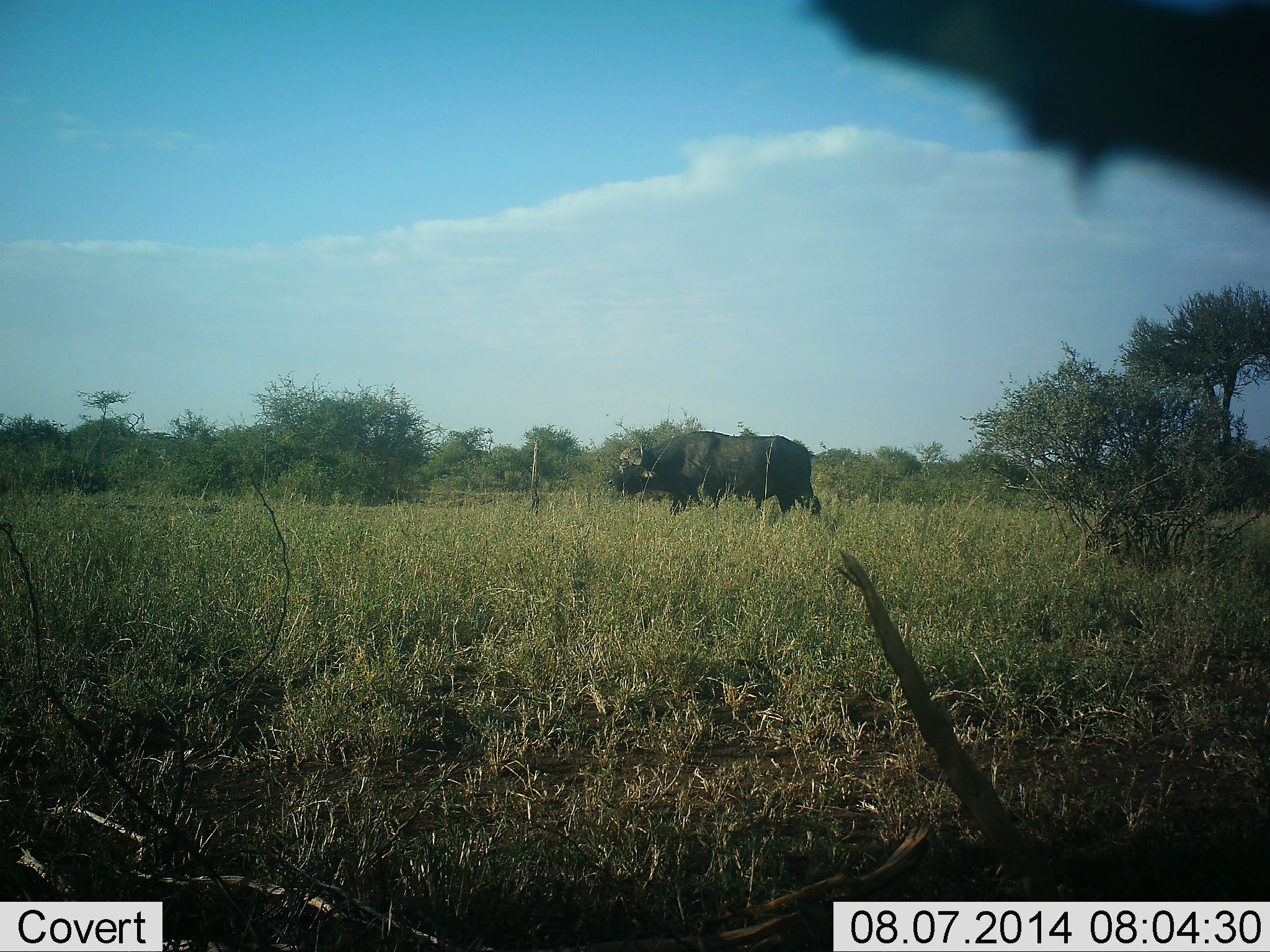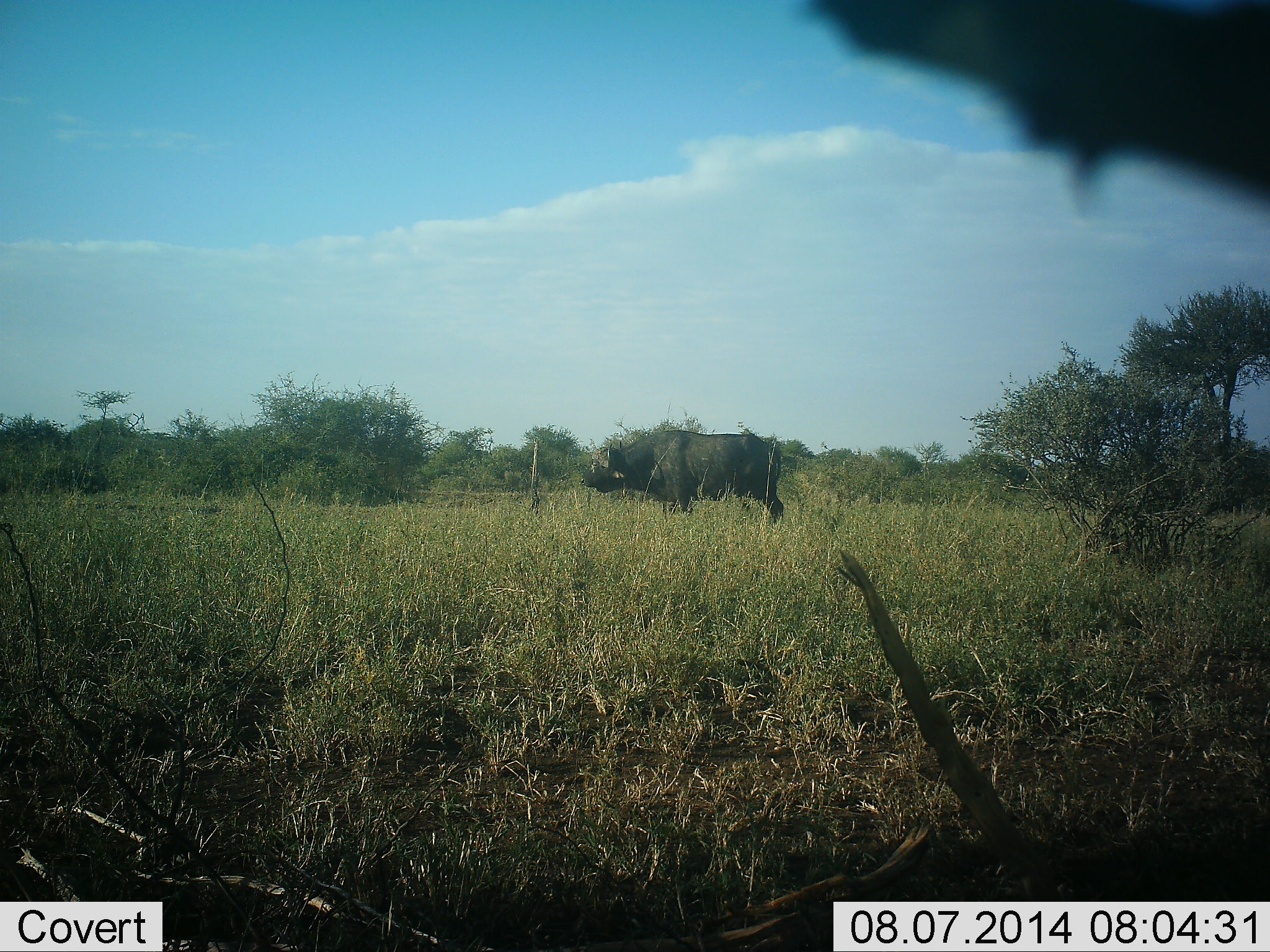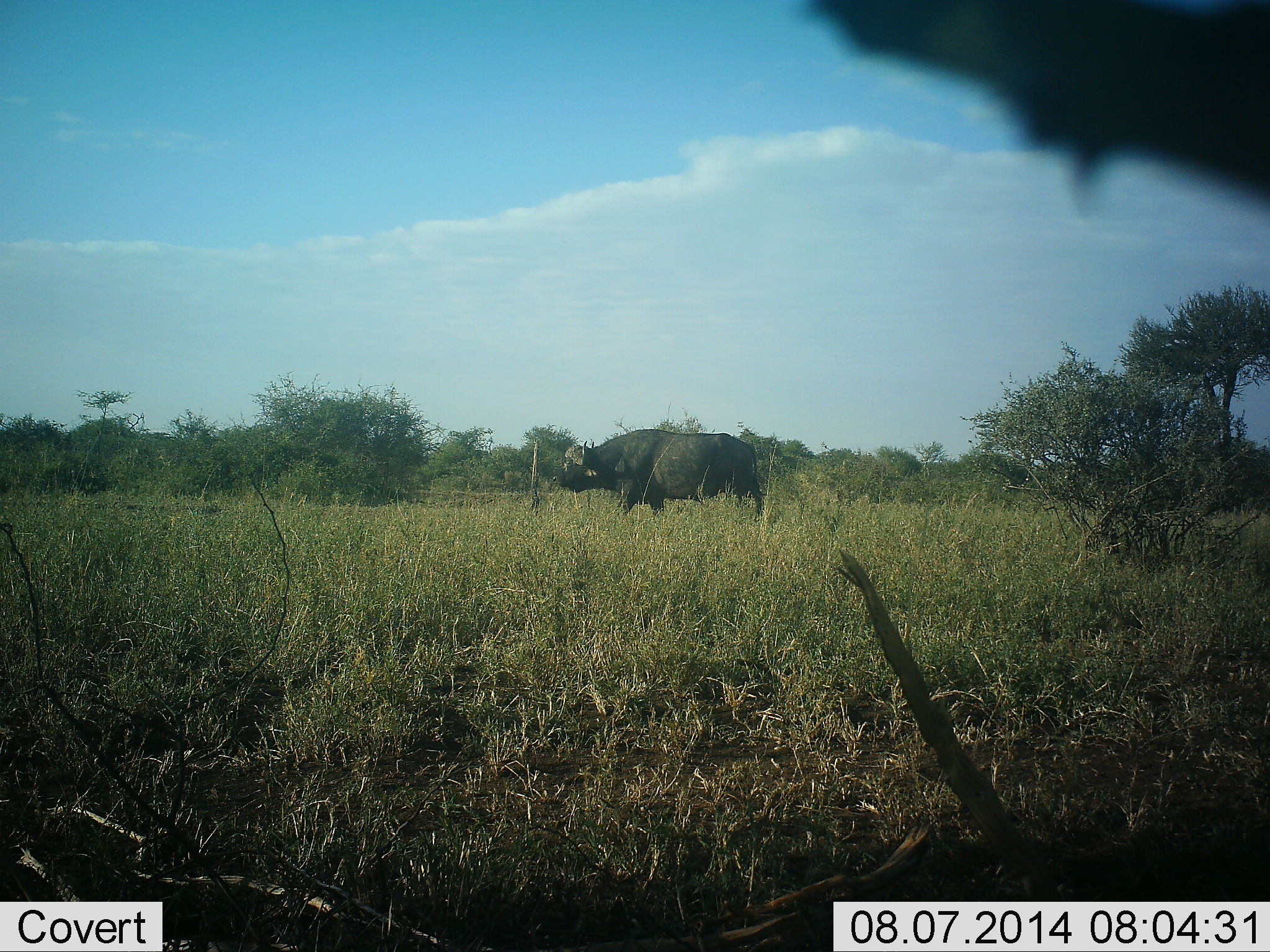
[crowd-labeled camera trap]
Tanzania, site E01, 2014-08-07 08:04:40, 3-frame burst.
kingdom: Animalia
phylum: Chordata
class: Mammalia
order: Artiodactyla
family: Bovidae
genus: Syncerus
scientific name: Syncerus caffer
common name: cape buffalo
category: buffalo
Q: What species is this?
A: Buffalo (cape buffalo) (Syncerus caffer).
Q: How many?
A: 1.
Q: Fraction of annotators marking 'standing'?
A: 20%.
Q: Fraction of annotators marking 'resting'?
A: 0%.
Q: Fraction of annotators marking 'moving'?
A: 90%.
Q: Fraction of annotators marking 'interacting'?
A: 0%.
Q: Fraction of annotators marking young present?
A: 0%.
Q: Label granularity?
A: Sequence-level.